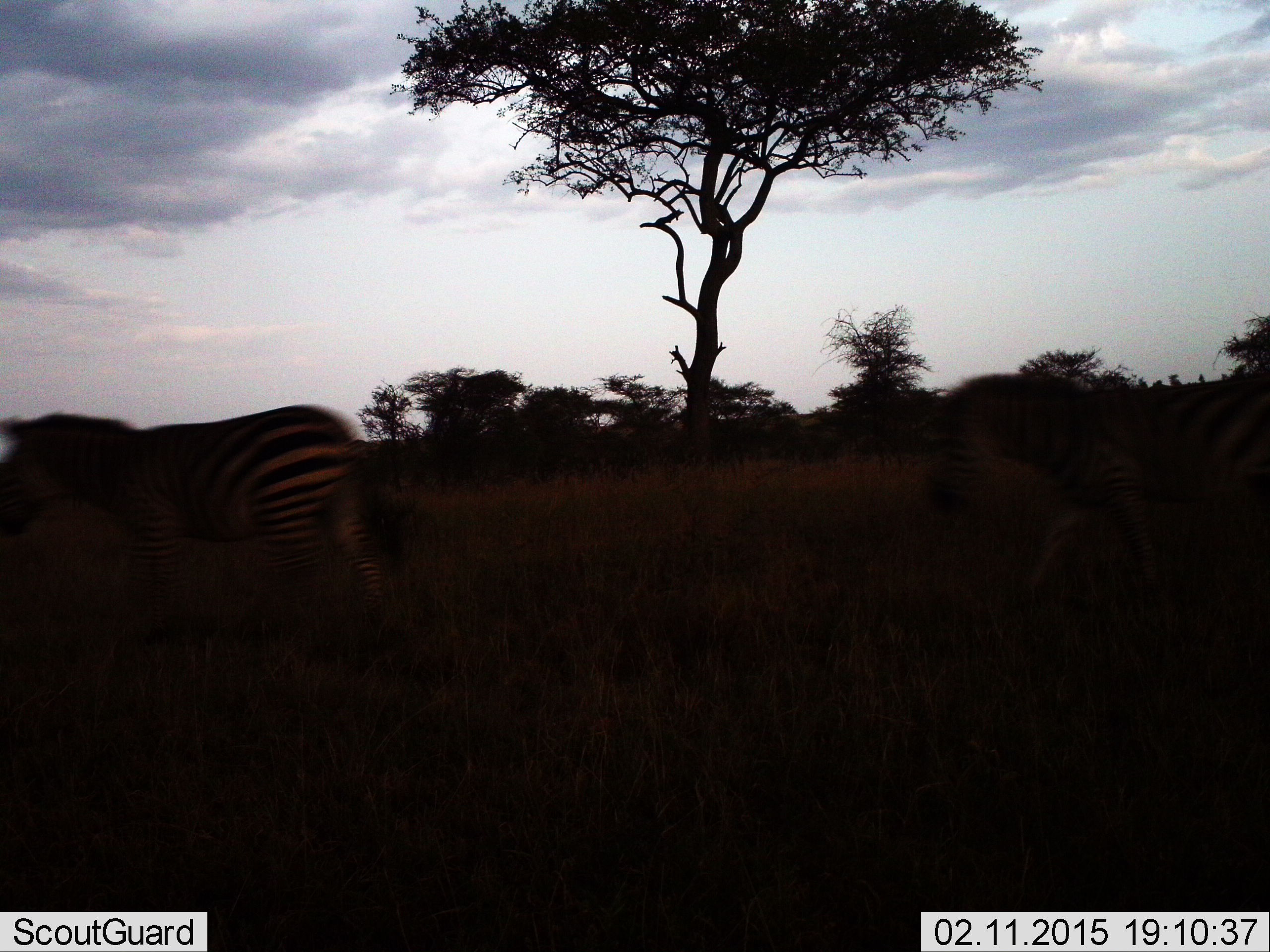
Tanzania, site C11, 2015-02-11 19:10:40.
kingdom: Animalia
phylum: Chordata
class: Mammalia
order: Perissodactyla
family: Equidae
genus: Equus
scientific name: Equus quagga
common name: plains zebra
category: zebra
Zebra (plains zebra) (Equus quagga), count 2. Behavior (volunteer vote fractions): standing 10%, resting 0%, moving 90%, interacting 0%. Young present (vote fraction): 0%. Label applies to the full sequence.